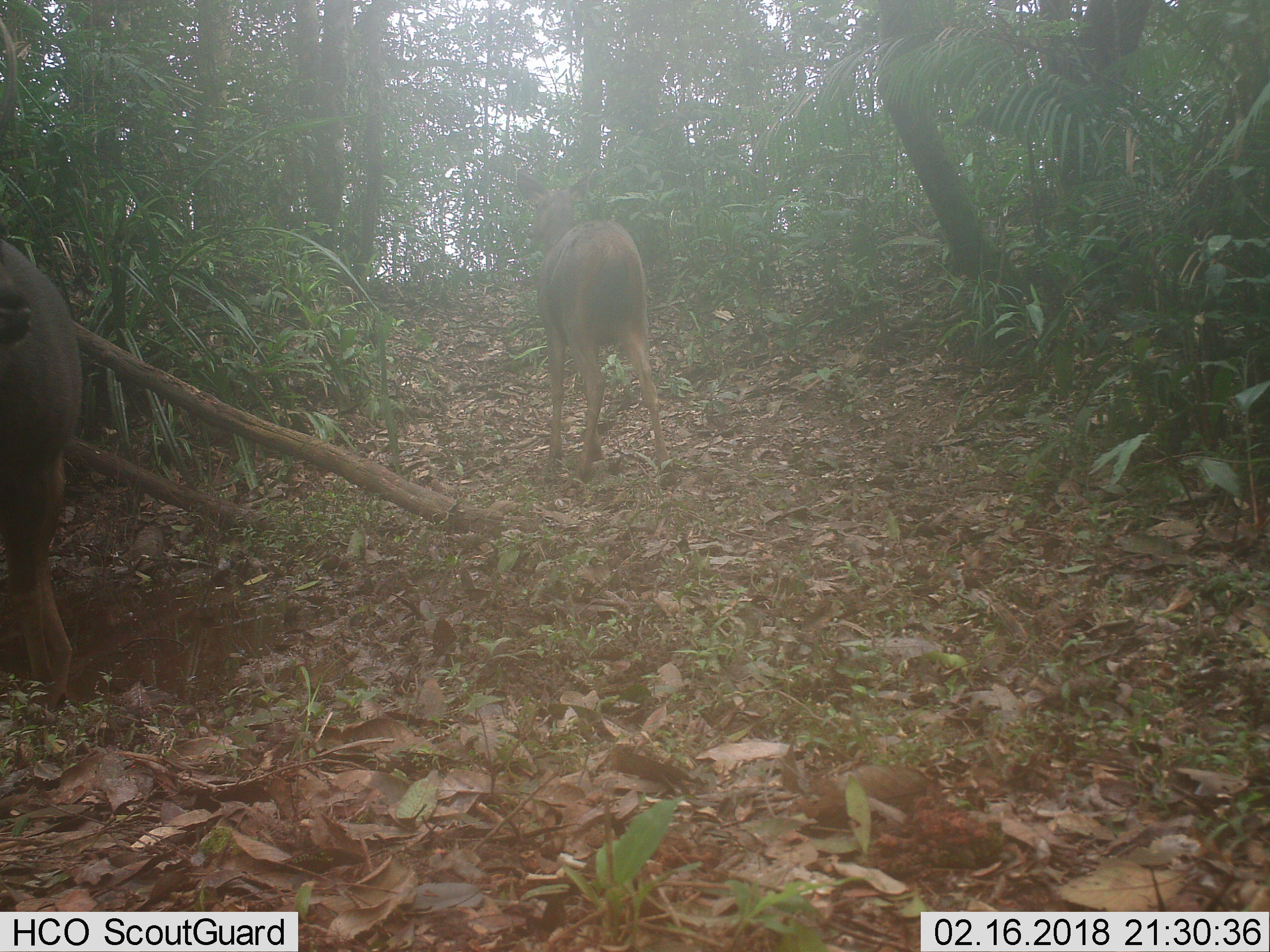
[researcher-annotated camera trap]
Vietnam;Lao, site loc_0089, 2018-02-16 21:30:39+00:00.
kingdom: Animalia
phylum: Chordata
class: Mammalia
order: Artiodactyla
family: Cervidae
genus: Rusa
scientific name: Rusa unicolor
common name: sambar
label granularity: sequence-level